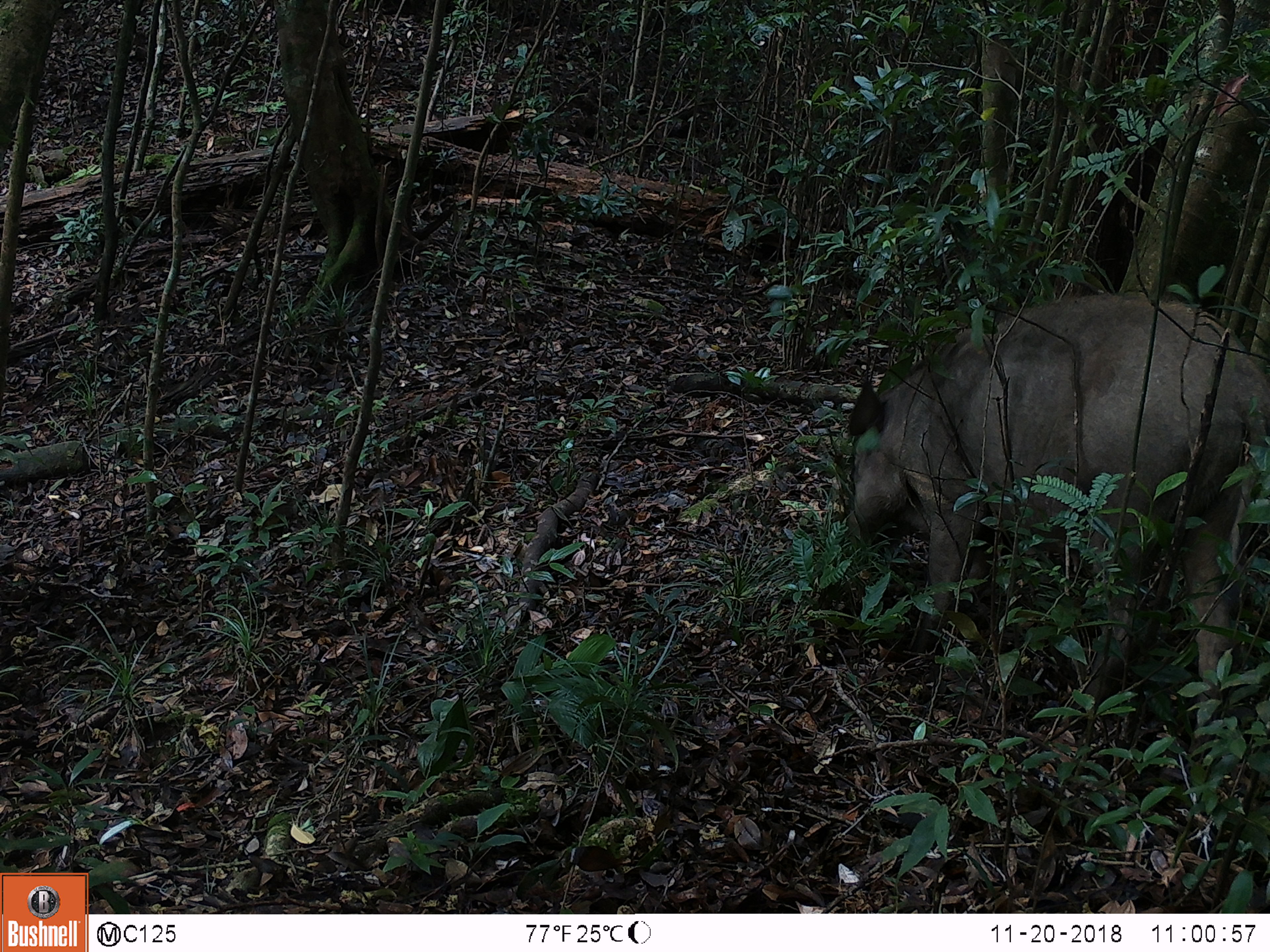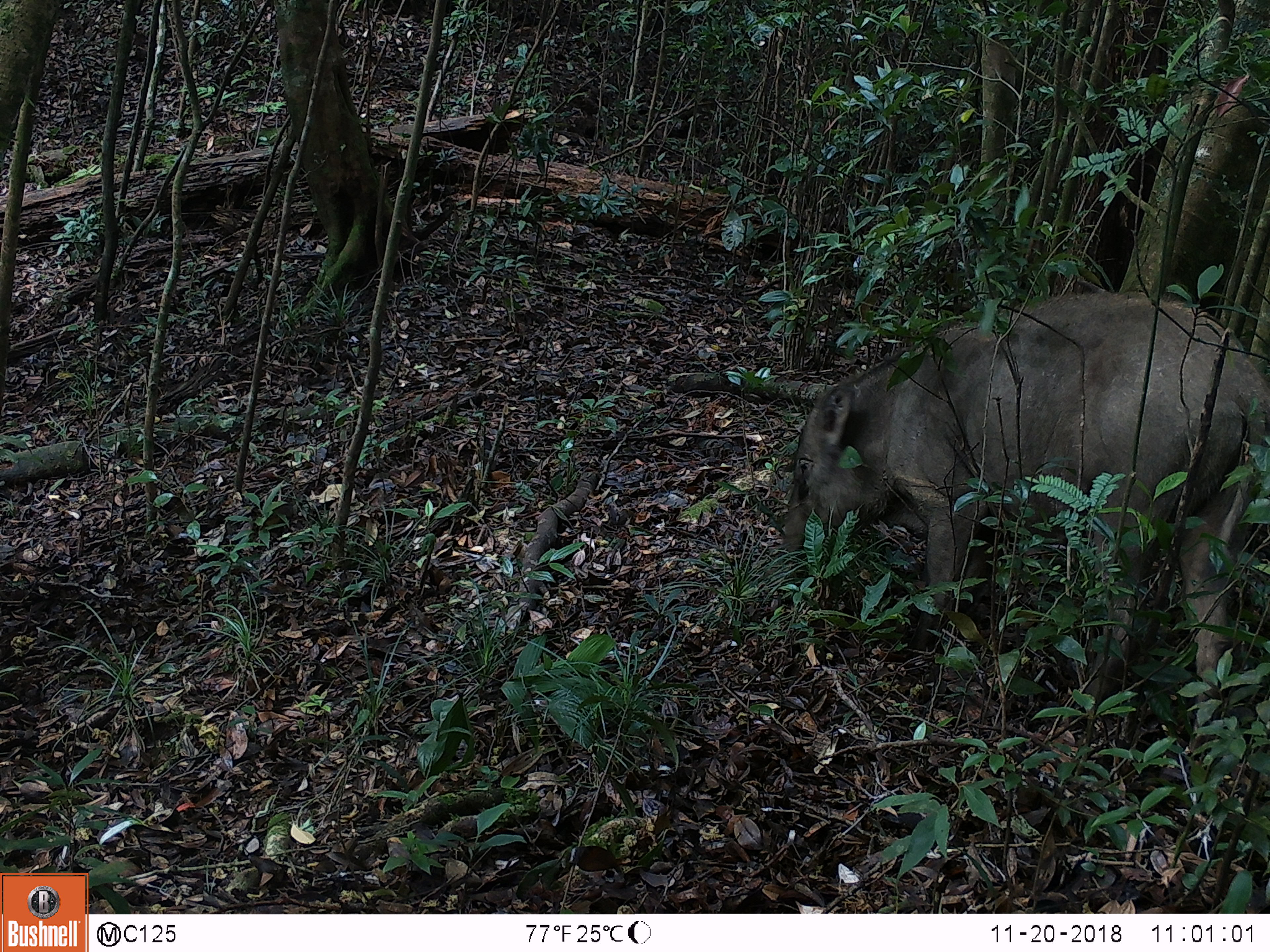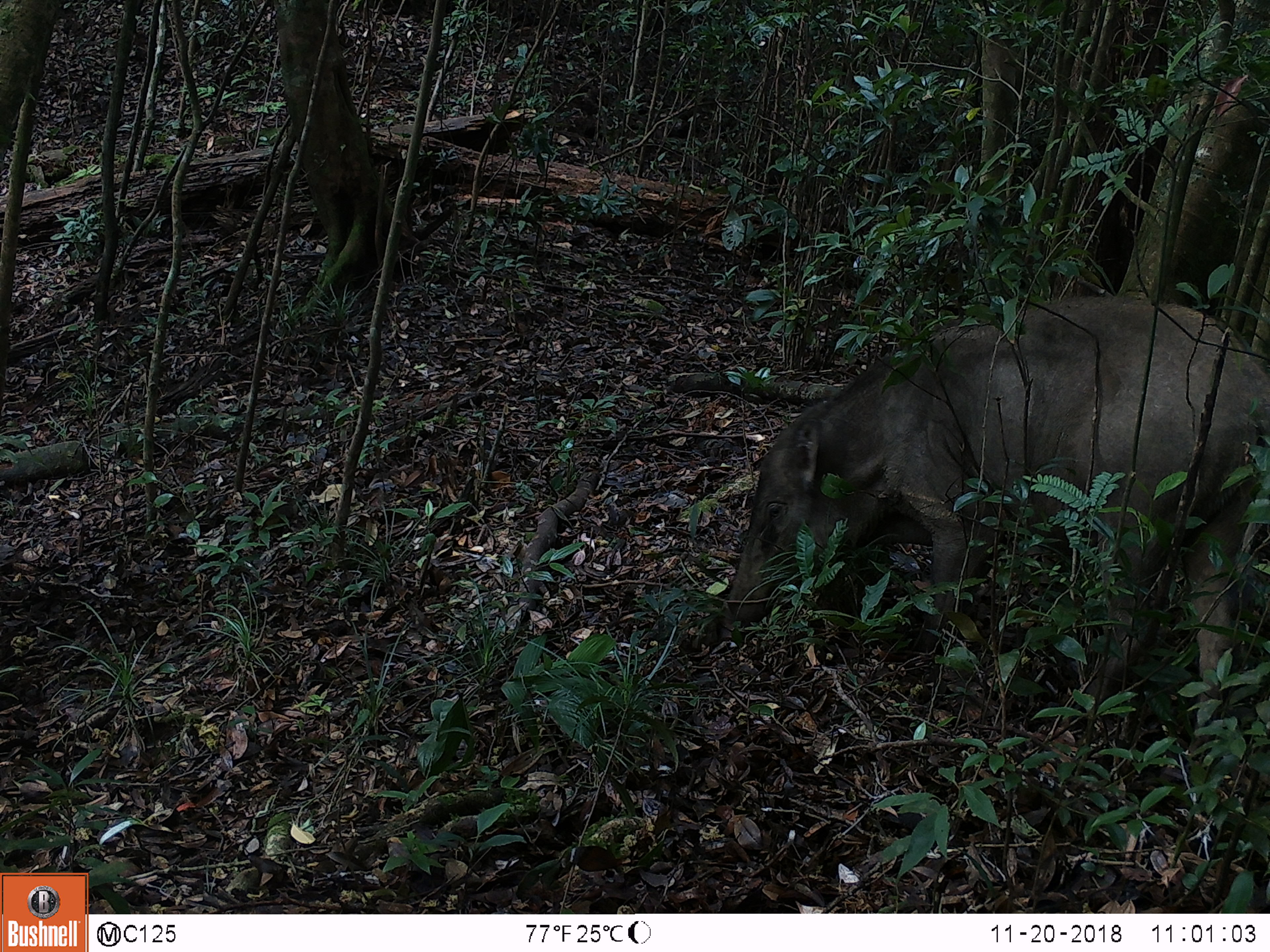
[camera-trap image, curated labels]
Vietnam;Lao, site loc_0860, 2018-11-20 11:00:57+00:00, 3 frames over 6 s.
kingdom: Animalia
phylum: Chordata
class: Mammalia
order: Artiodactyla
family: Suidae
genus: Sus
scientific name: Sus scrofa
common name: eurasian wild pig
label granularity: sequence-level